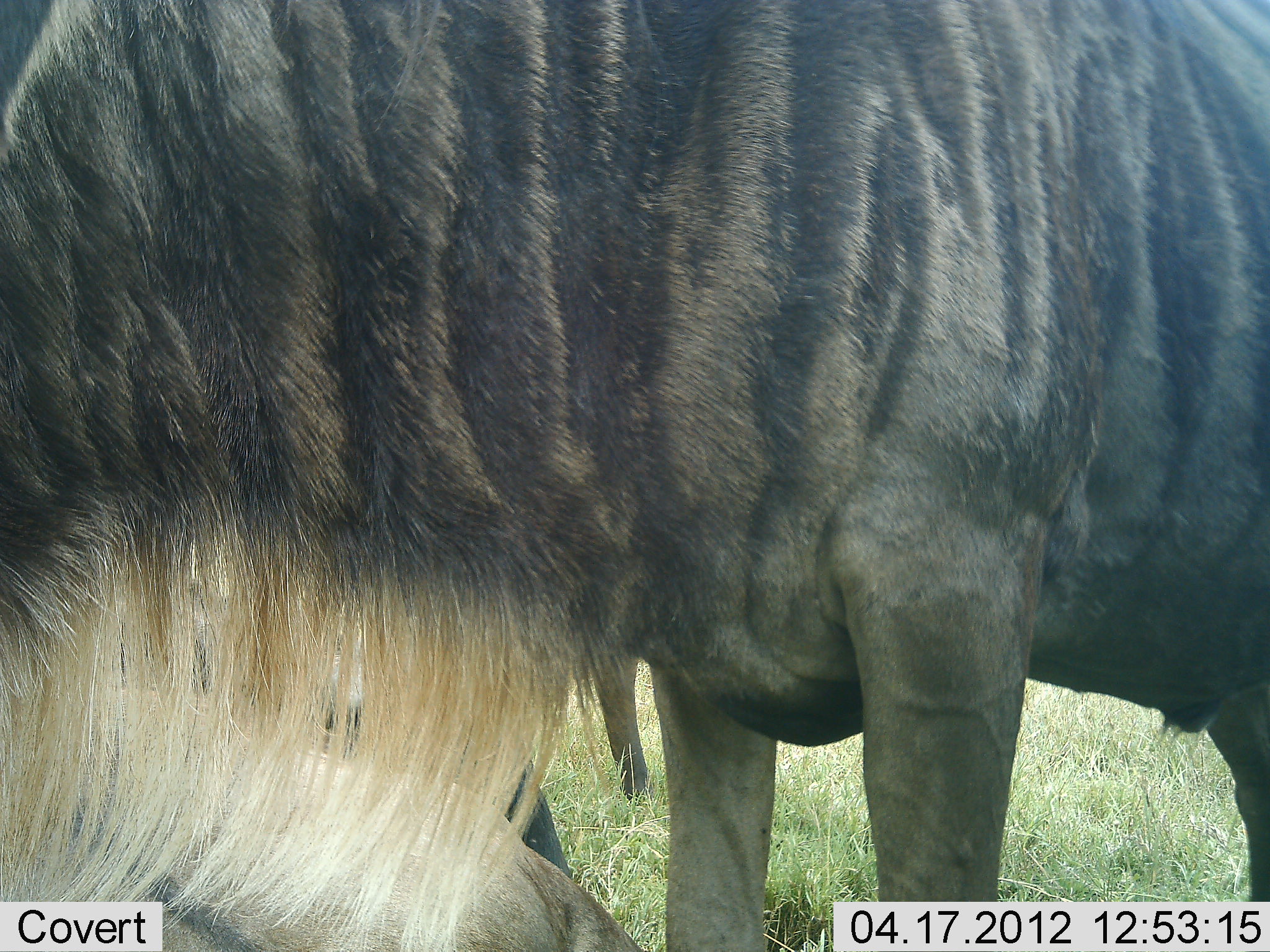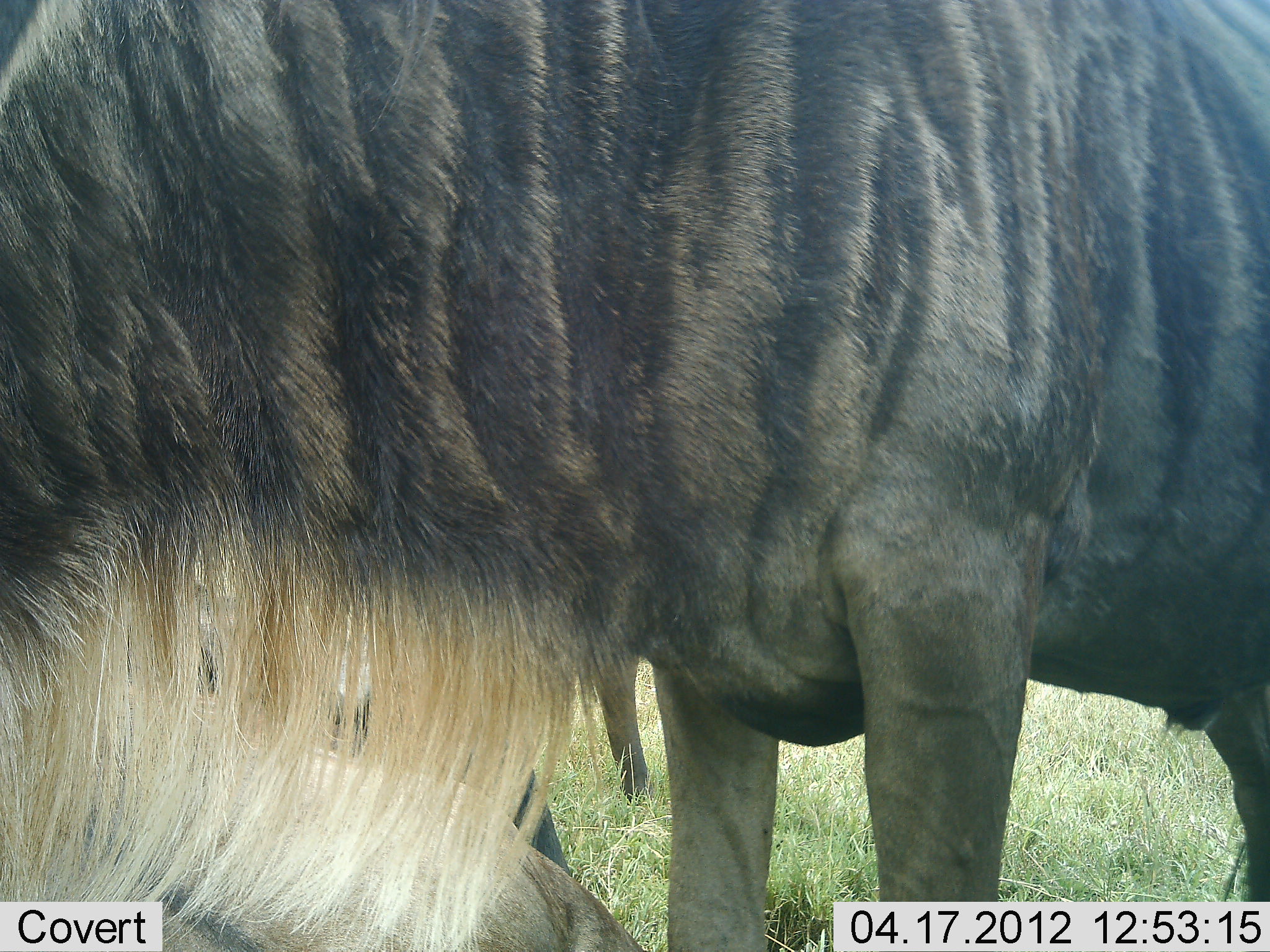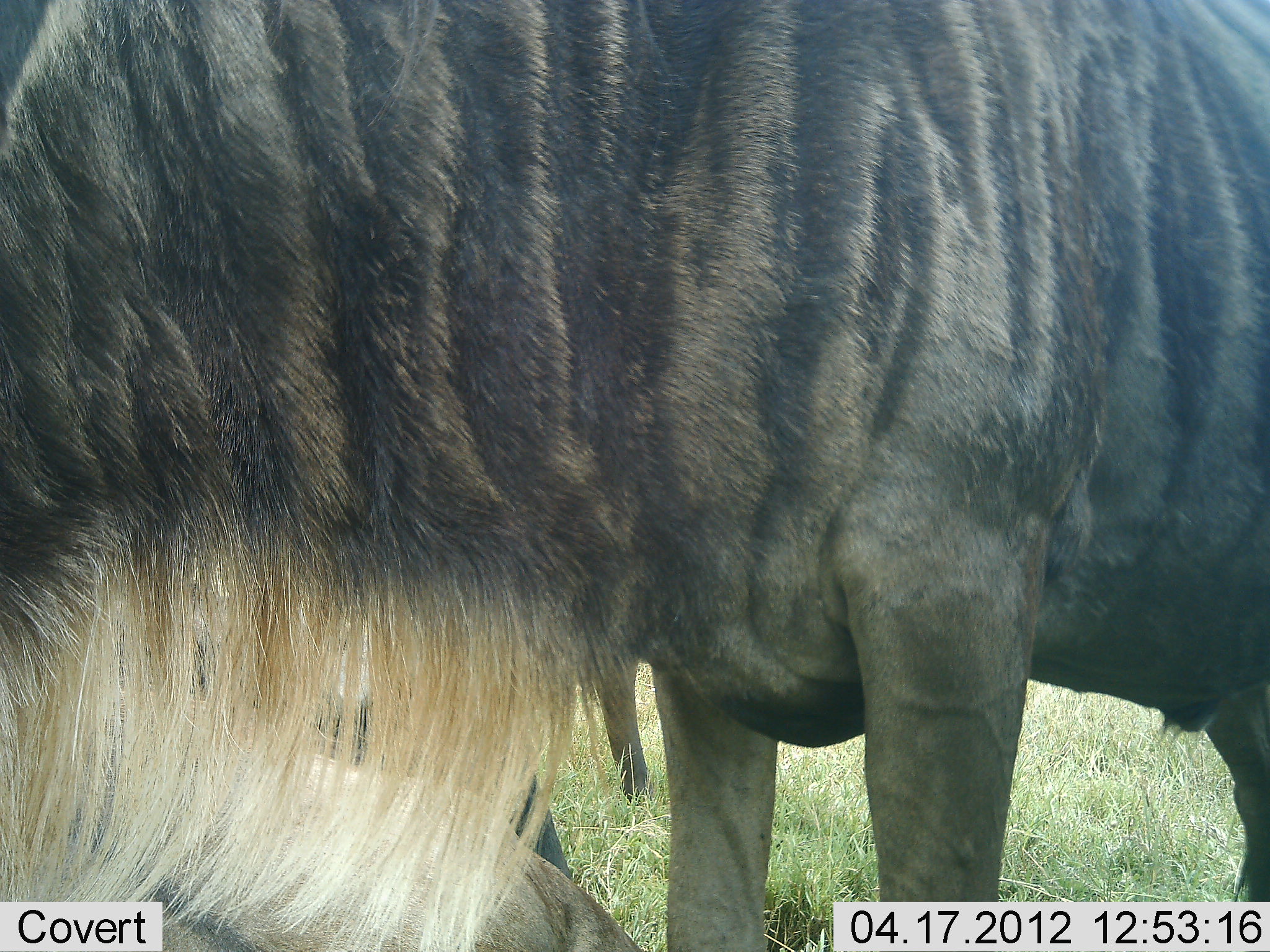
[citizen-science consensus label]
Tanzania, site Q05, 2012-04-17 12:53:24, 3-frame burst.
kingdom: Animalia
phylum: Chordata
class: Mammalia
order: Artiodactyla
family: Bovidae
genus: Connochaetes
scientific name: Connochaetes taurinus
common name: blue wildebeest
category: wildebeest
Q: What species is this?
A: Wildebeest (blue wildebeest) (Connochaetes taurinus).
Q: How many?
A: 2.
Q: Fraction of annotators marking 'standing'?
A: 94%.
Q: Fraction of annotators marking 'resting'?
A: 53%.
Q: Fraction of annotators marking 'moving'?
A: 0%.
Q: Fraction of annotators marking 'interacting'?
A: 6%.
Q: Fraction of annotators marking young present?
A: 6%.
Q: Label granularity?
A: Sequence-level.